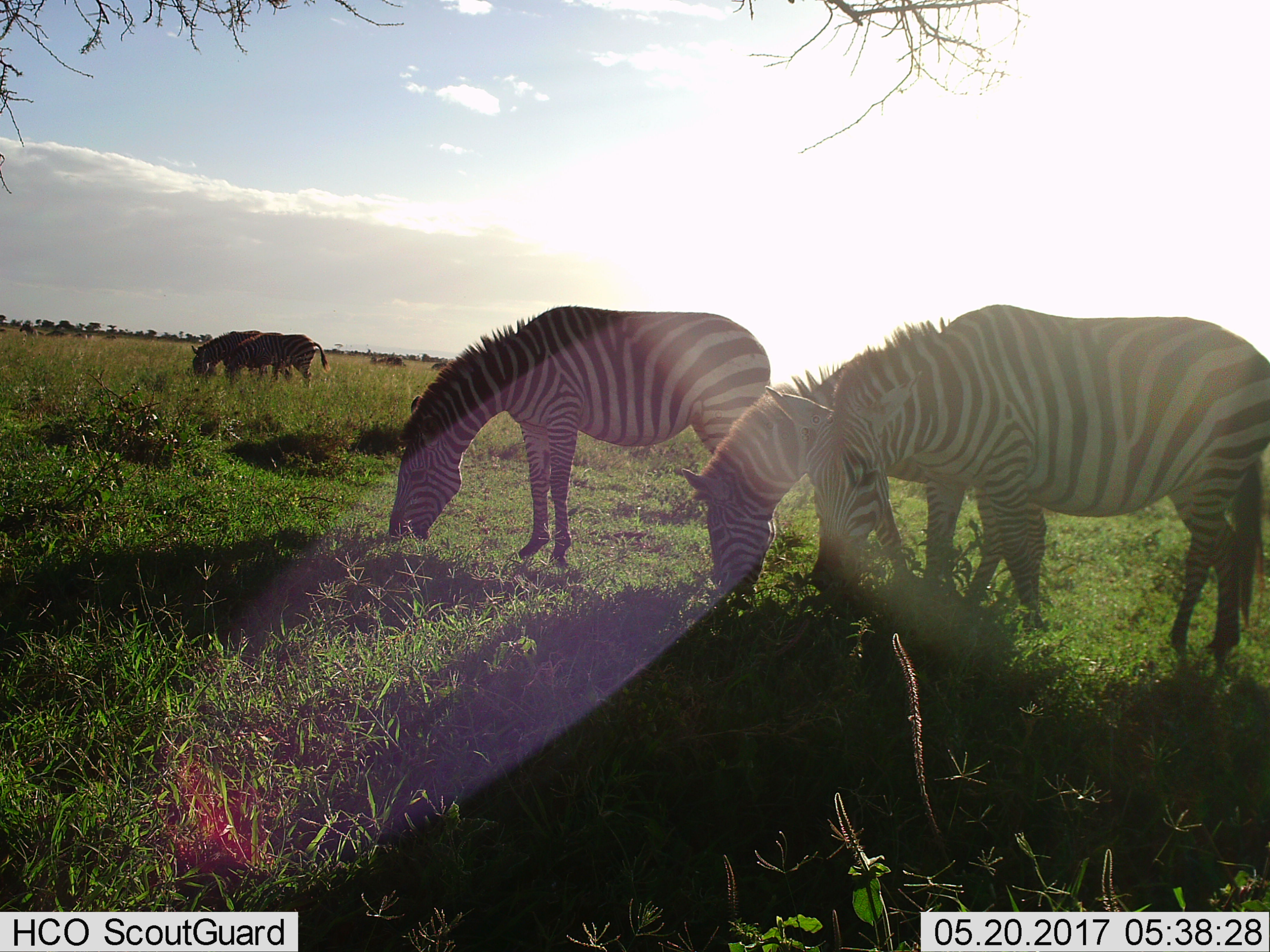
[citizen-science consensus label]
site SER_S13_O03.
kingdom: Animalia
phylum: Chordata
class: Mammalia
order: Perissodactyla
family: Equidae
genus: Equus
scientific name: Equus quagga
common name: plains zebra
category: zebraplains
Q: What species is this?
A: Zebraplains (plains zebra) (Equus quagga).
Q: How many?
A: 5.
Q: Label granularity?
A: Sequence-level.